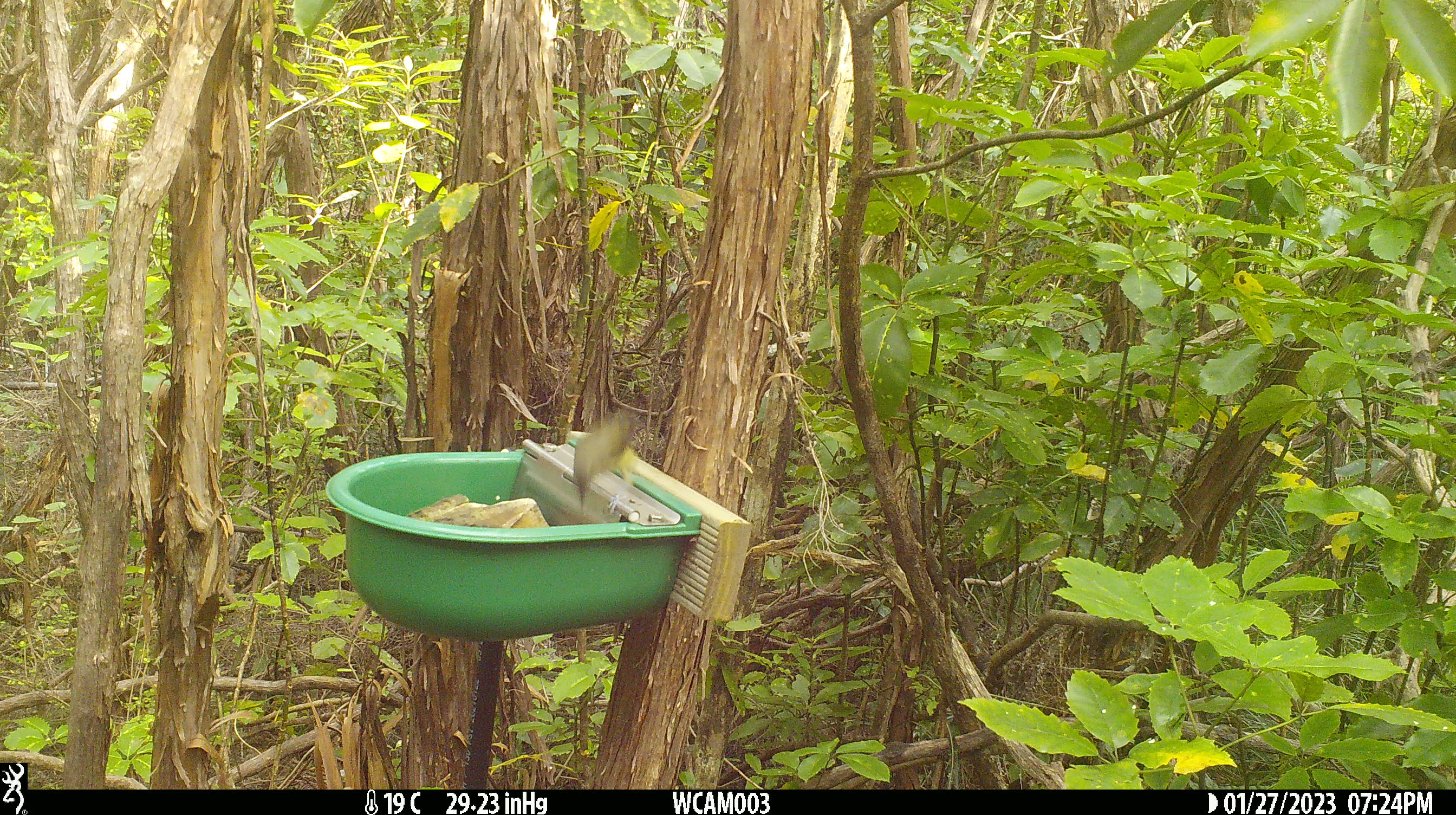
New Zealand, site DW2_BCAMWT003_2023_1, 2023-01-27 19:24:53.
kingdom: Animalia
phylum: Chordata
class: Aves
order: Passeriformes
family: Meliphagidae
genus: Anthornis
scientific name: Anthornis melanura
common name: new zealand bellbird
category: bellbird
Bellbird (new zealand bellbird) (Anthornis melanura).